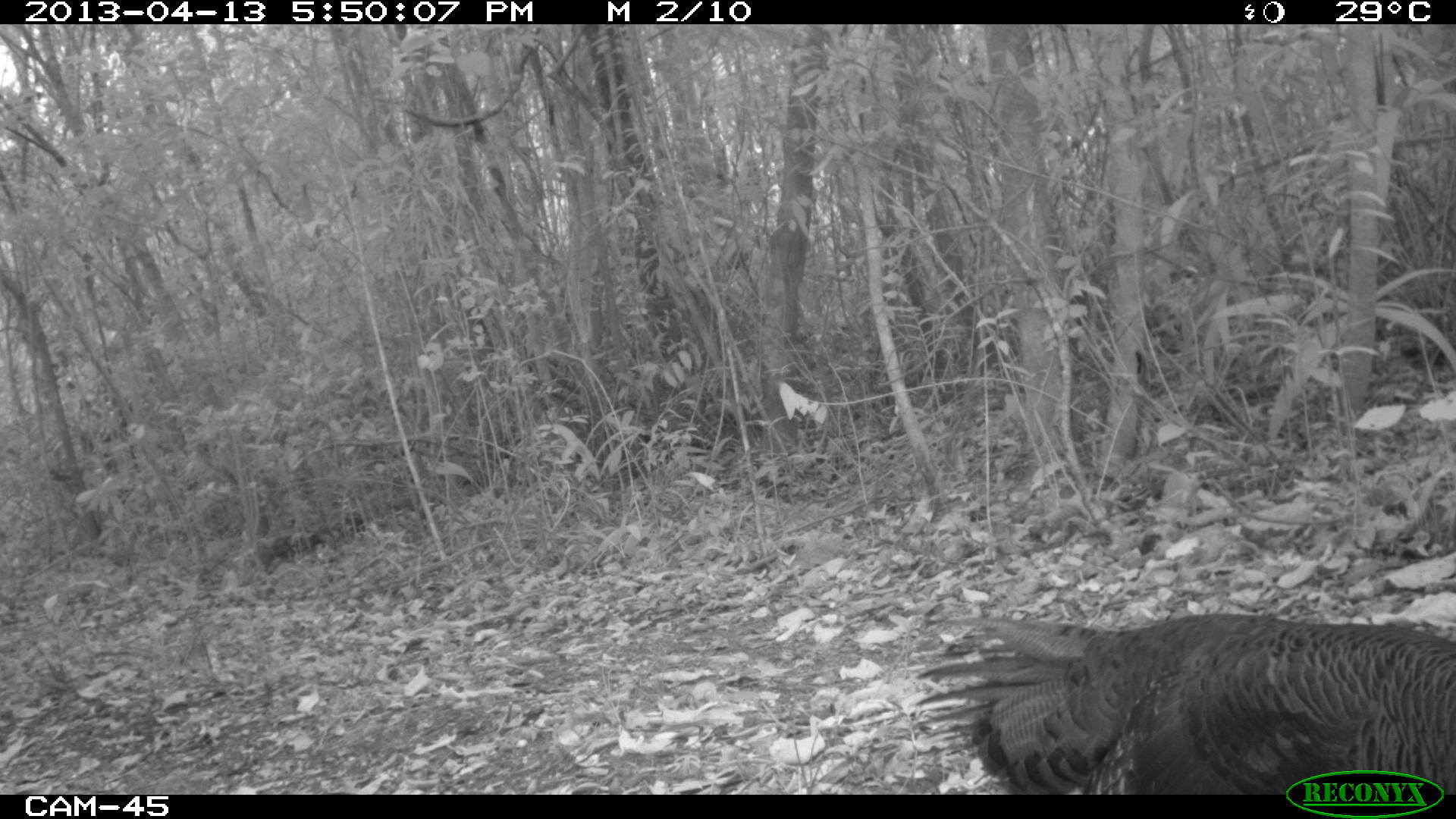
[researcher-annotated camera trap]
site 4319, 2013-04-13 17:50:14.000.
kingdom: Animalia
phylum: Chordata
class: Aves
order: Galliformes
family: Phasianidae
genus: Meleagris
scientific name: Meleagris ocellata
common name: ocellated turkey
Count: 3.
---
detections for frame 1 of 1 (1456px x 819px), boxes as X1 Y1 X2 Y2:
meleagris ocellata: 910 612 1456 794